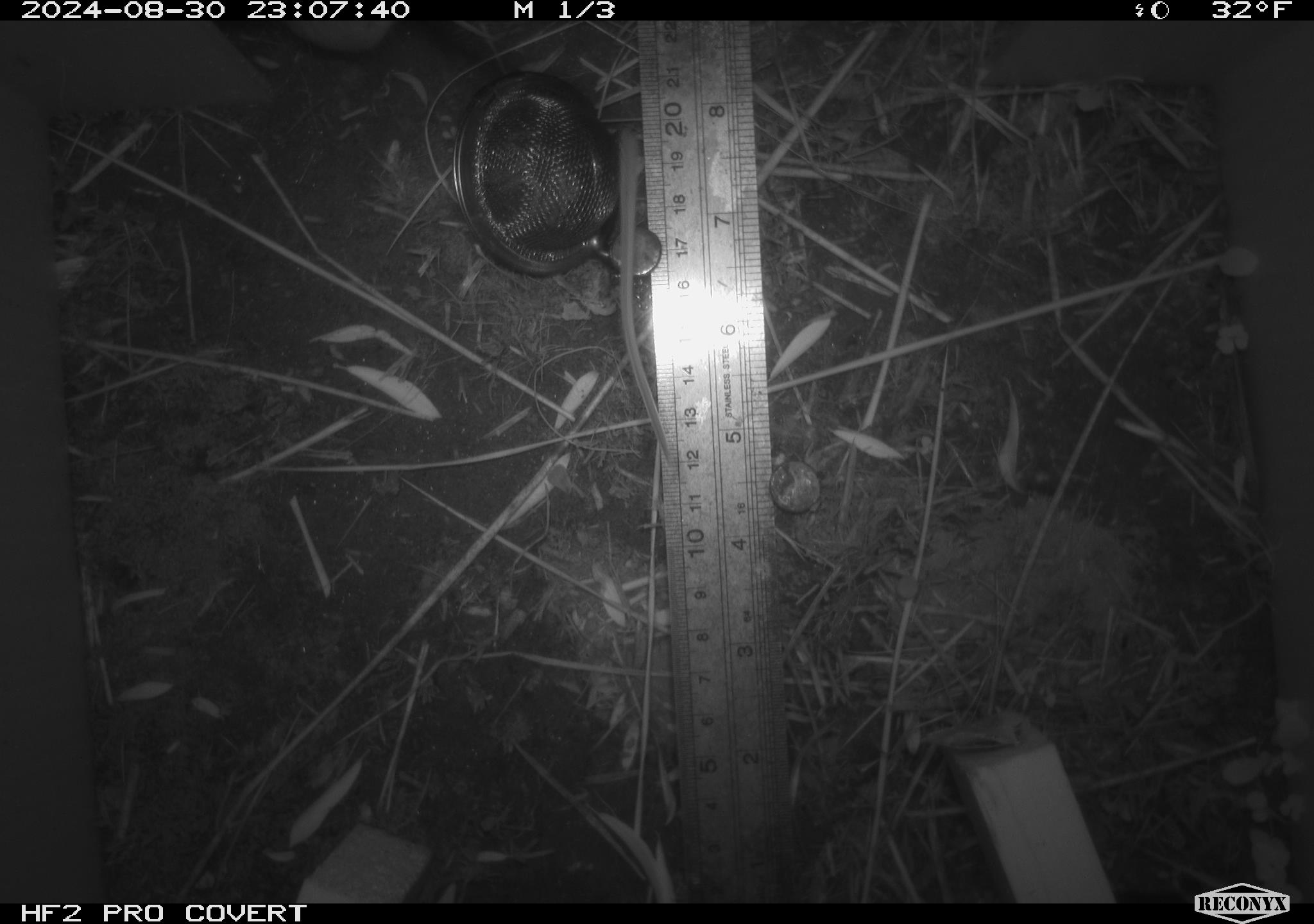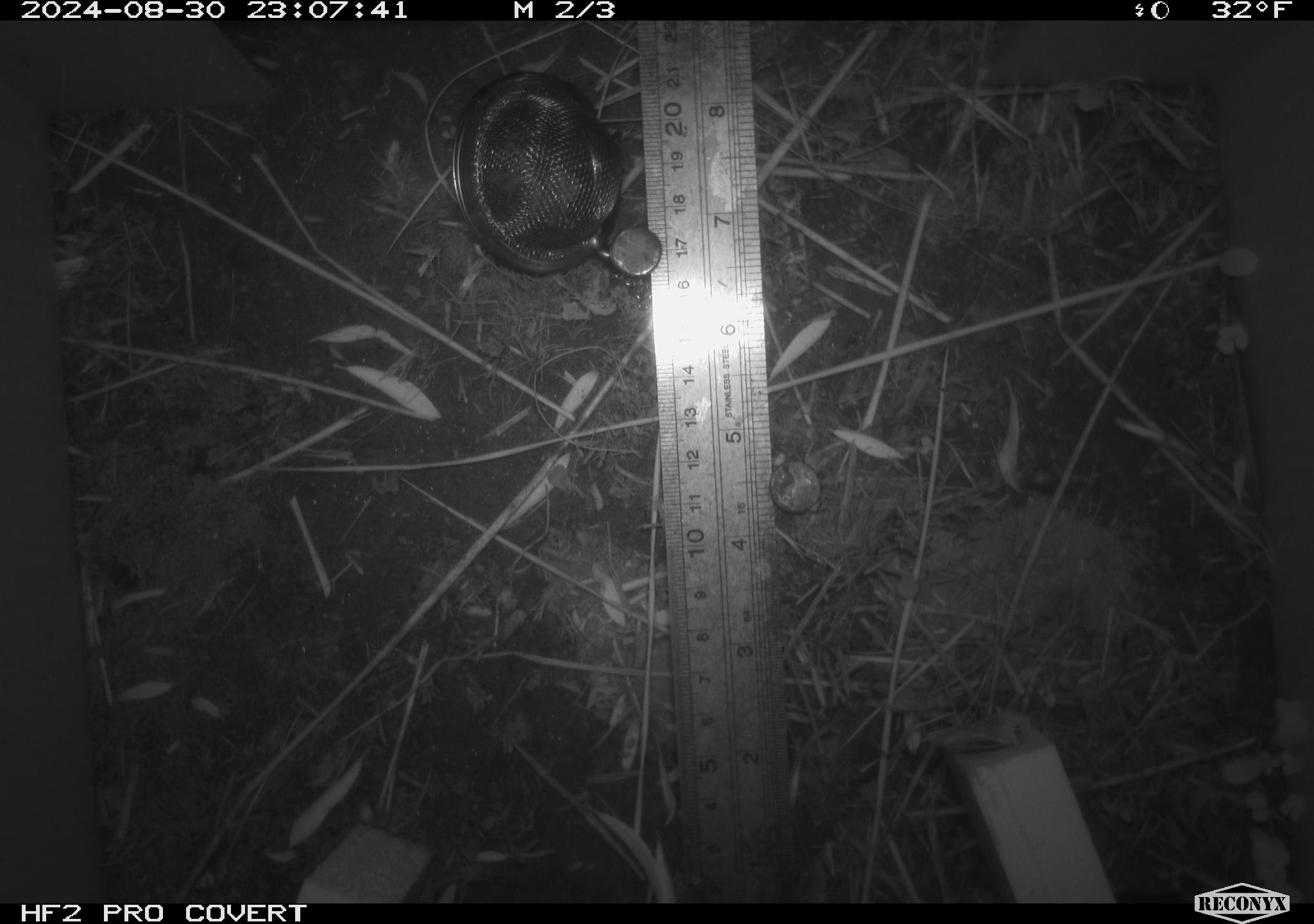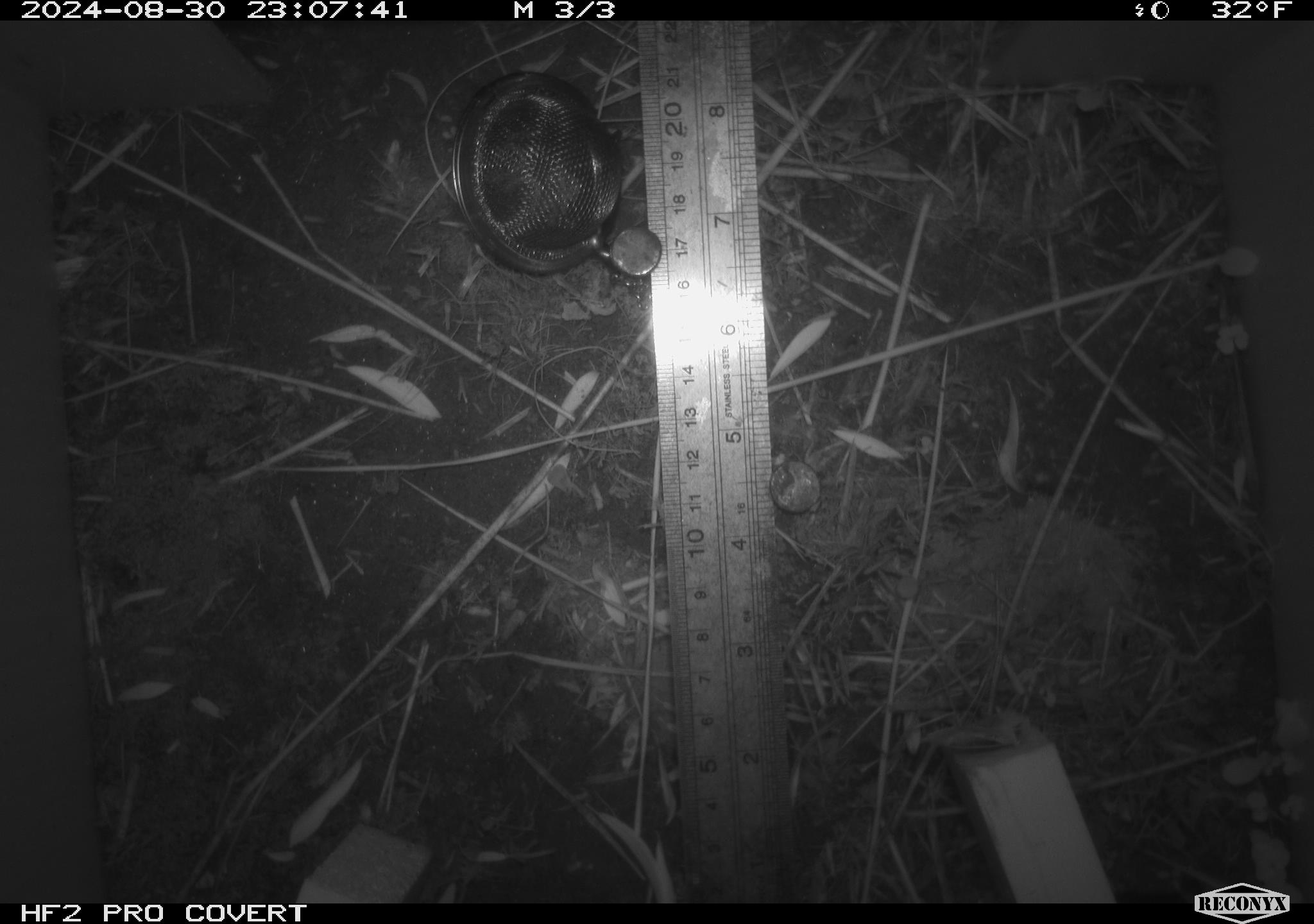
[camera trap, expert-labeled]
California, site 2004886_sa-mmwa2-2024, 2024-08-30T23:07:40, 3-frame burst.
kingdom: Animalia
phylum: Chordata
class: Mammalia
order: Rodentia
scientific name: Rodentia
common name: mouse species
Mouse species (Rodentia).